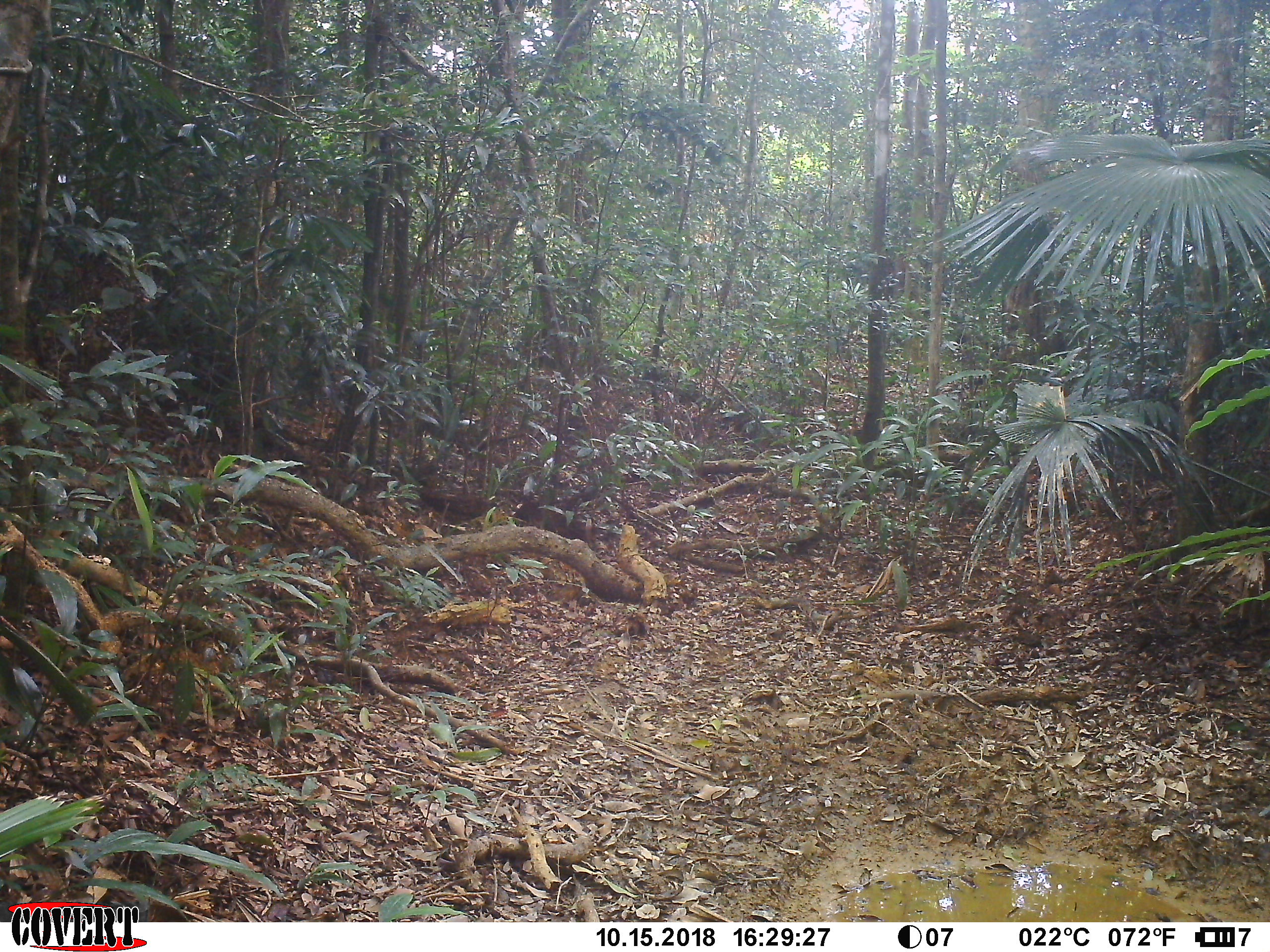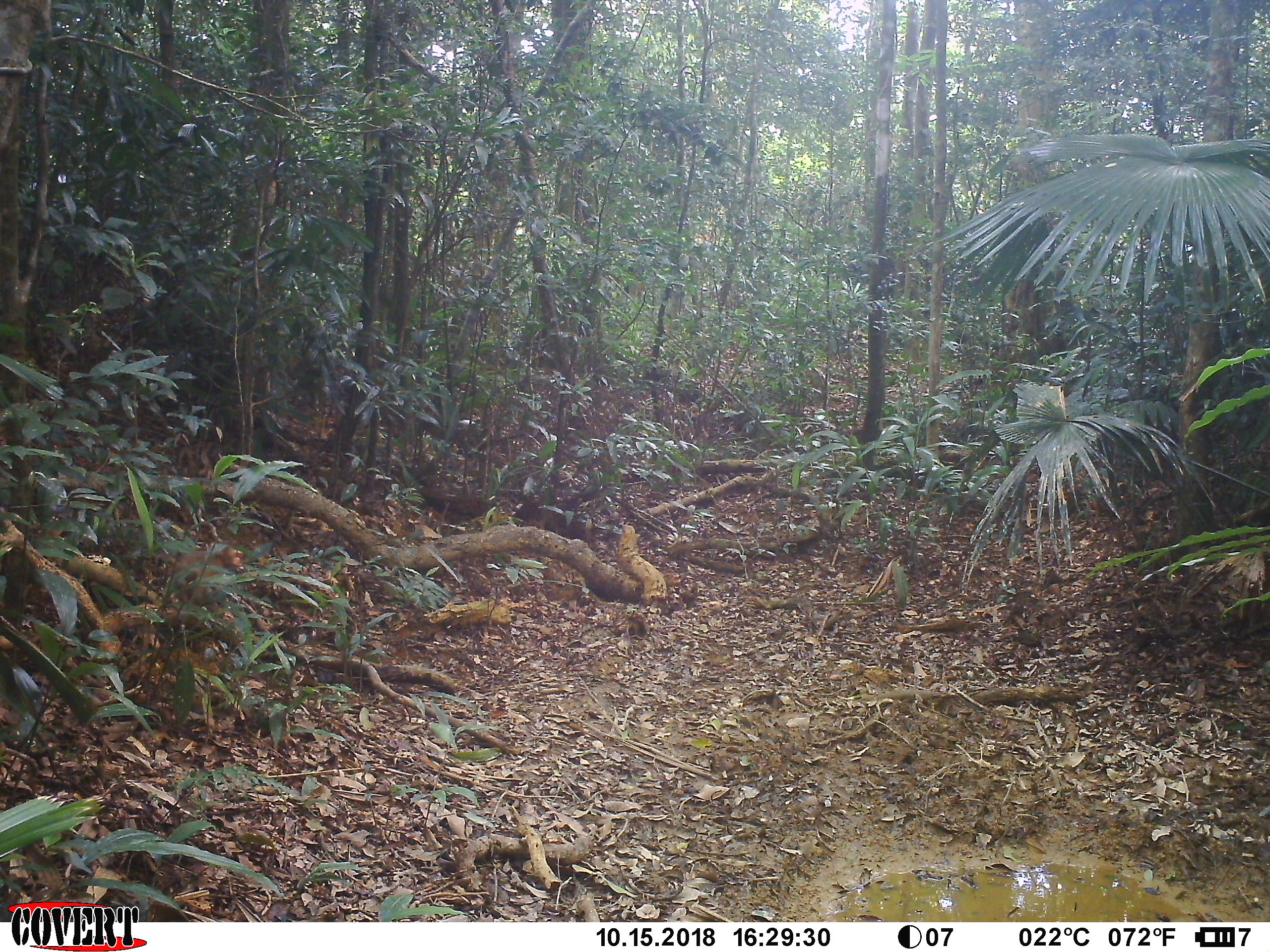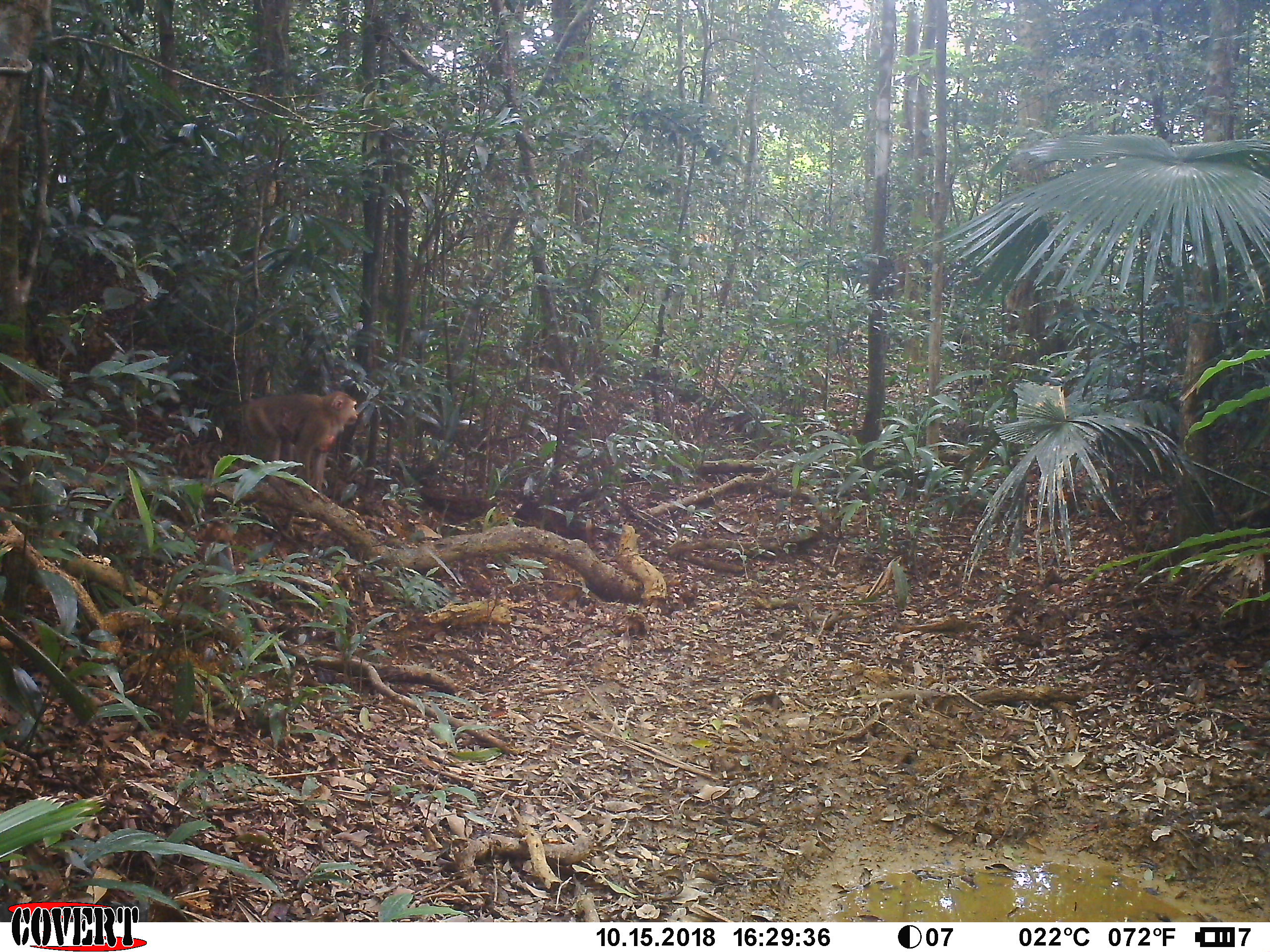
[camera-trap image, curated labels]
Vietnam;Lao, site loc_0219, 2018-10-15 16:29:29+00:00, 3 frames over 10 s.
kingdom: Animalia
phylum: Chordata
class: Mammalia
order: Primates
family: Cercopithecidae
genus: Macaca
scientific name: Macaca nemestrina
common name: pig-tailed macaque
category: pig tailed macaque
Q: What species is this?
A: Pig tailed macaque (pig-tailed macaque) (Macaca nemestrina).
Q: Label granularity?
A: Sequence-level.